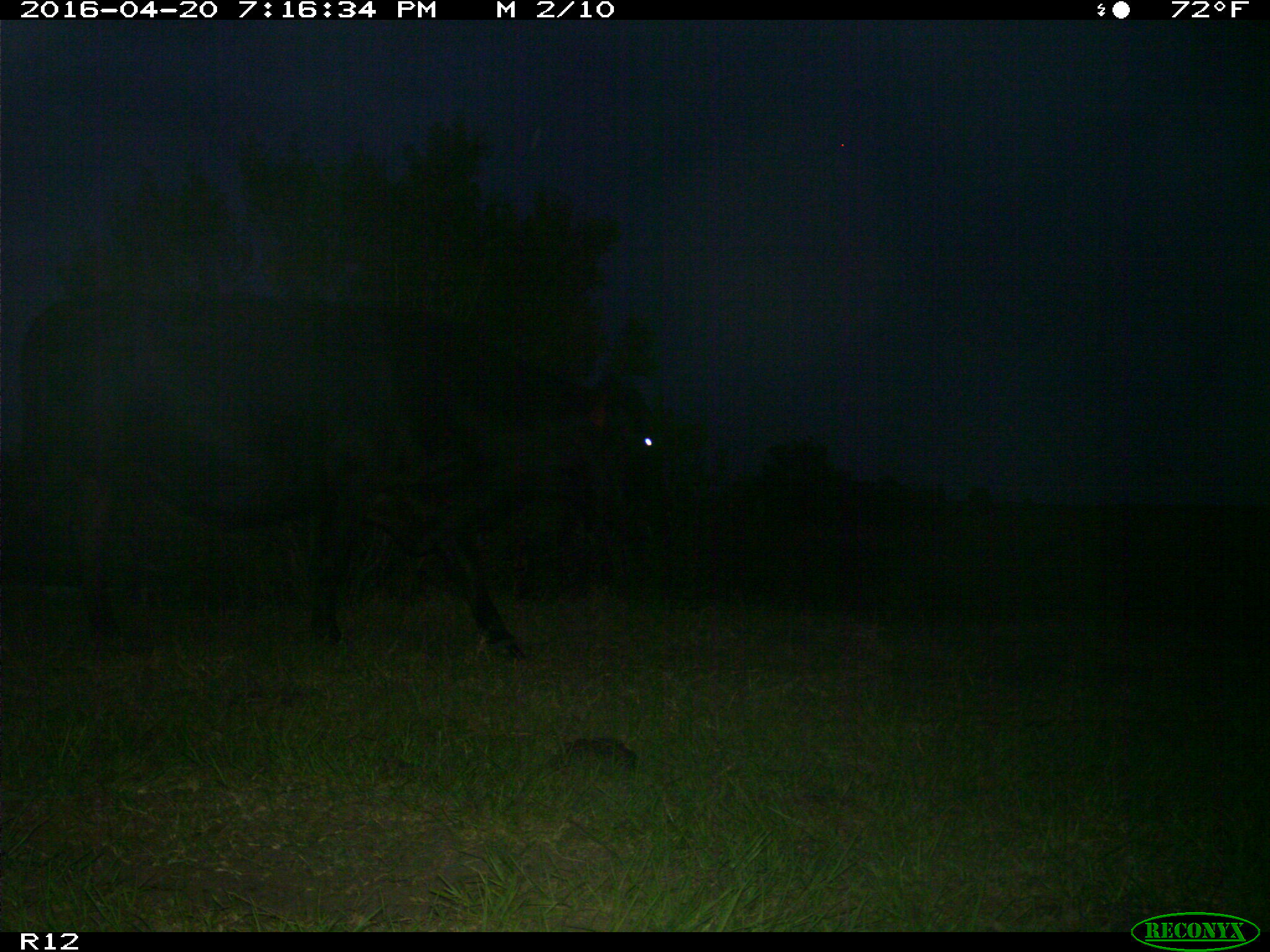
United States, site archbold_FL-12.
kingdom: Animalia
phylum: Chordata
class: Mammalia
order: Artiodactyla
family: Bovidae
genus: Bos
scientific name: Bos taurus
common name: domestic cow